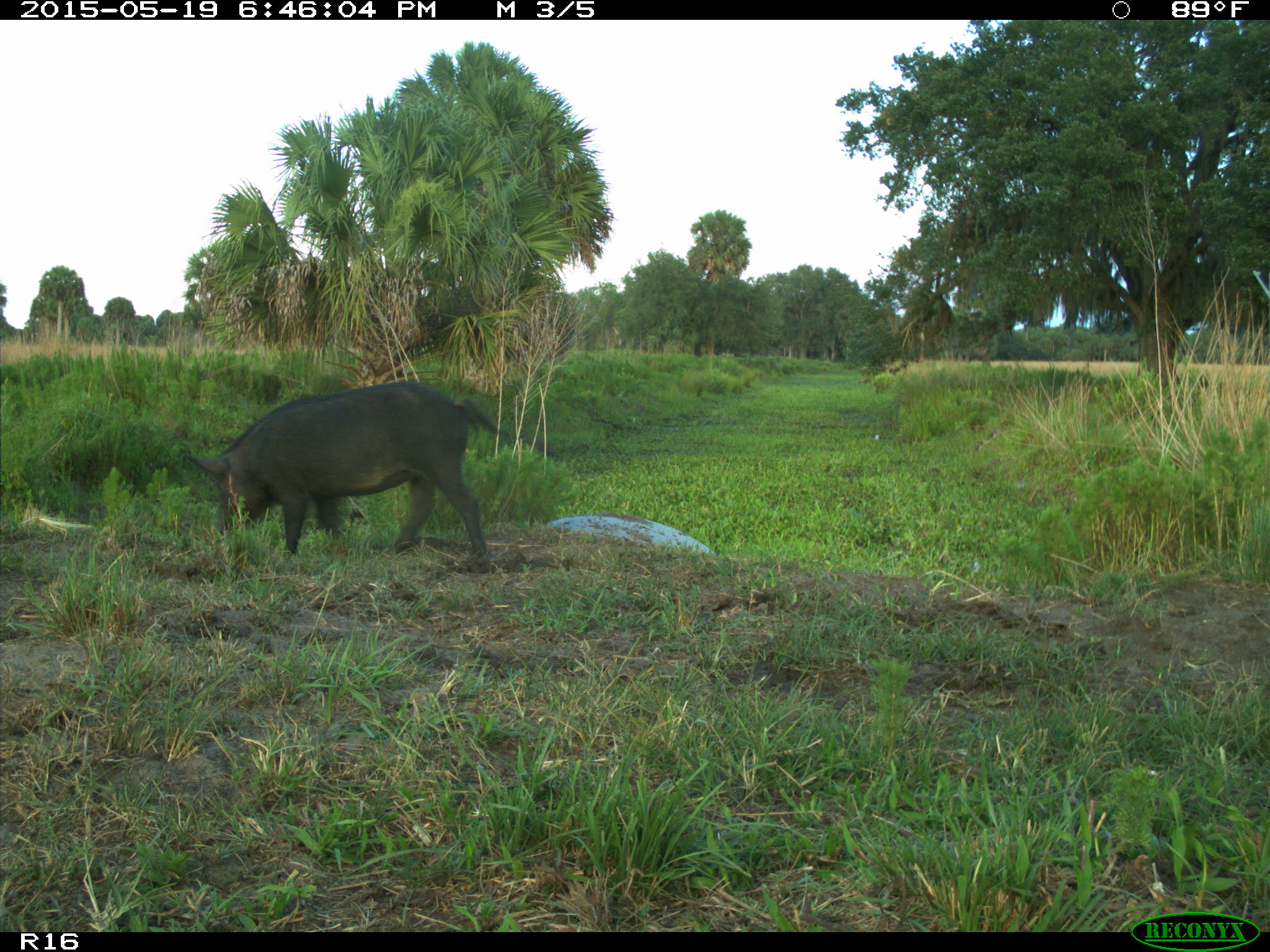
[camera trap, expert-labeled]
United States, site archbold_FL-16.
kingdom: Animalia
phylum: Chordata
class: Mammalia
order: Artiodactyla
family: Suidae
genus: Sus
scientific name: Sus scrofa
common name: wild boar